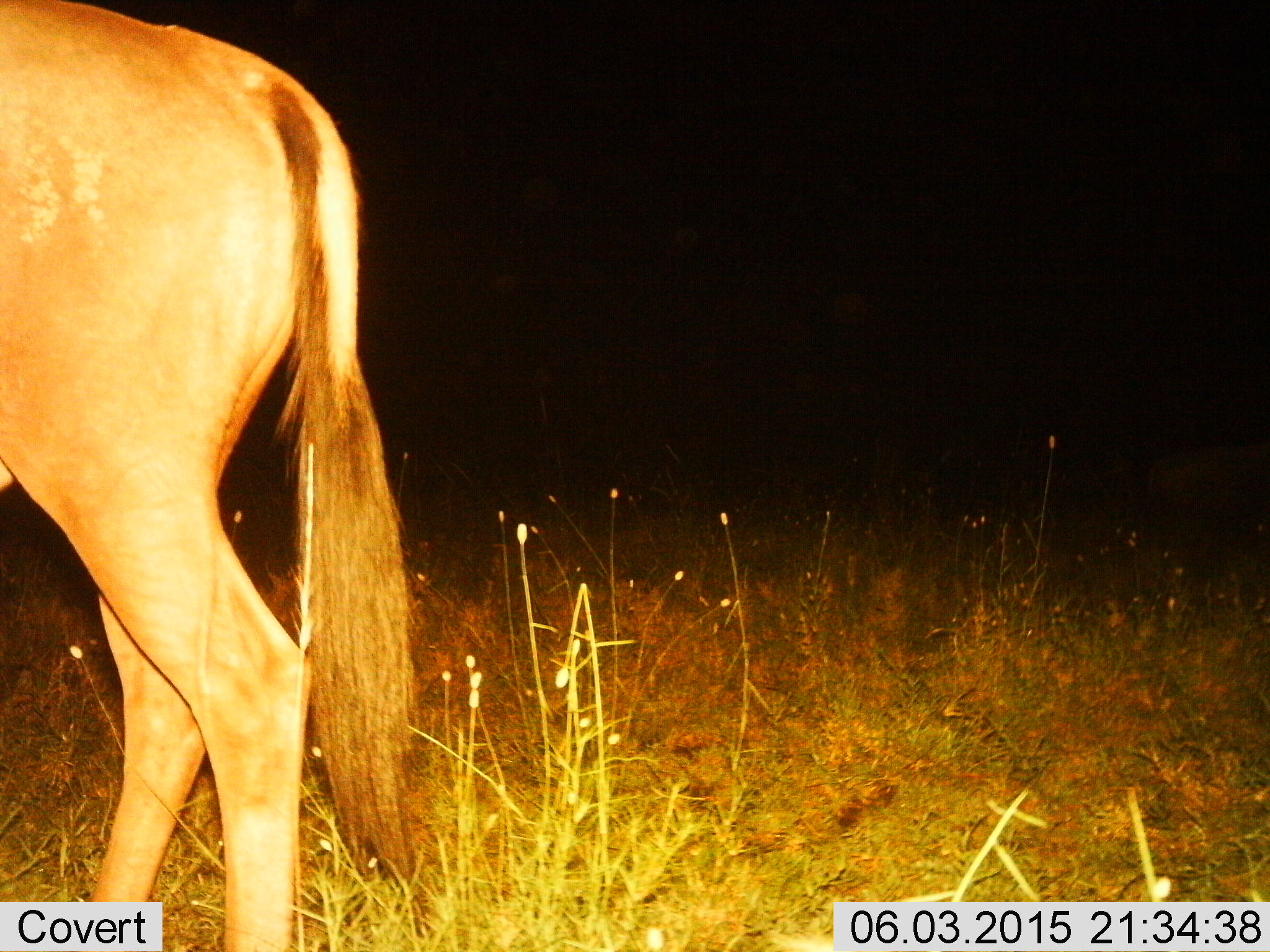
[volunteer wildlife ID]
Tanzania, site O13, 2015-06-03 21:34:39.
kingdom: Animalia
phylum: Chordata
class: Mammalia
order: Artiodactyla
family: Bovidae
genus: Connochaetes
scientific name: Connochaetes taurinus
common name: blue wildebeest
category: wildebeest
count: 1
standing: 90%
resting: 0%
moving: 10%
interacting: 0%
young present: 0%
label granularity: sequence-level